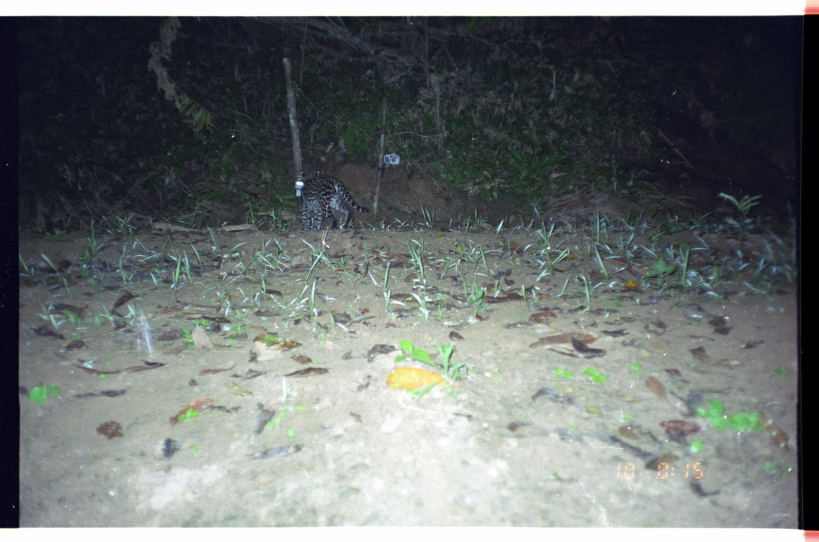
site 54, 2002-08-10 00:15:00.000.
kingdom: Animalia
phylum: Chordata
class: Mammalia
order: Carnivora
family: Felidae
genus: Leopardus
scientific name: Leopardus pardalis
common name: ocelot